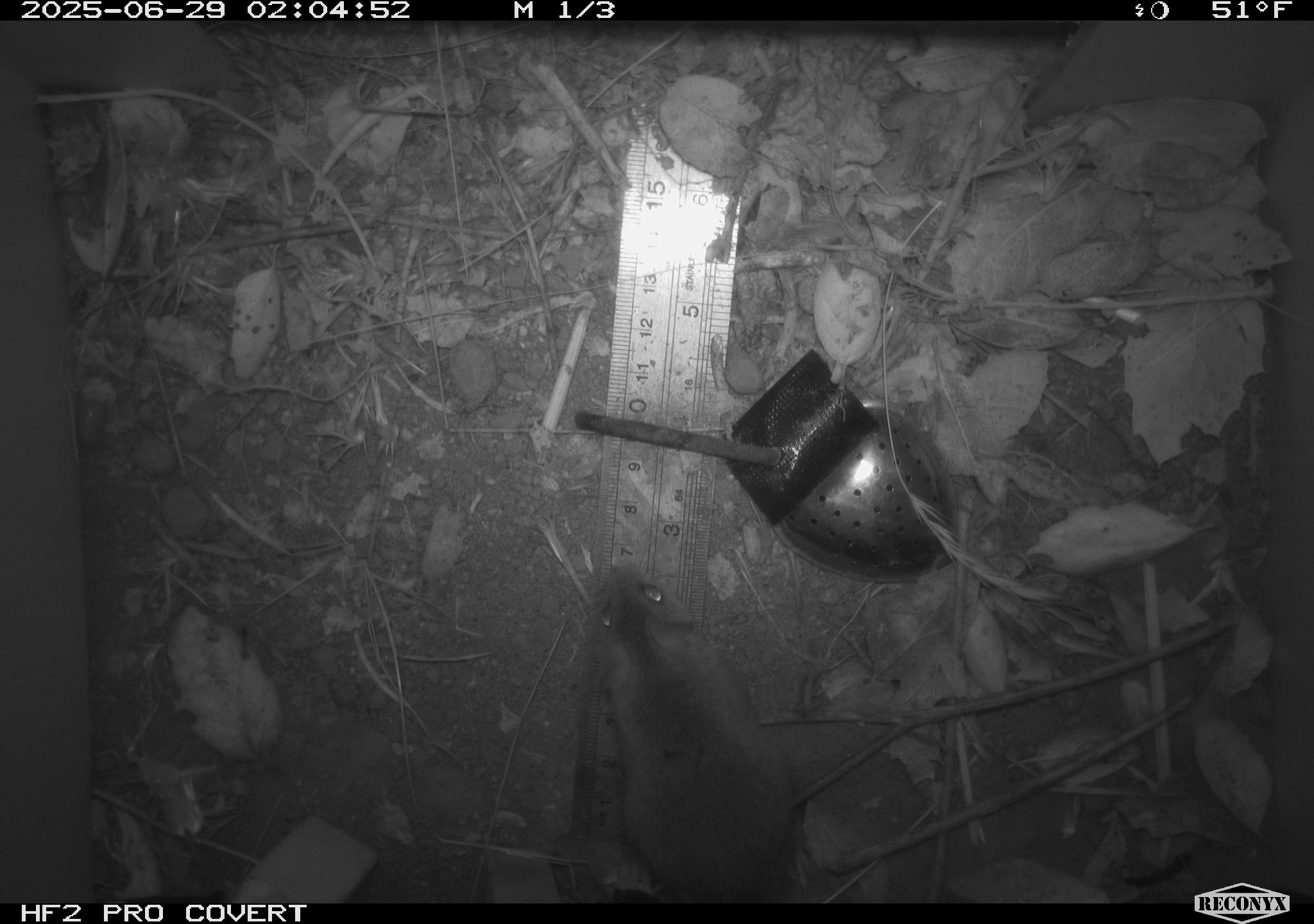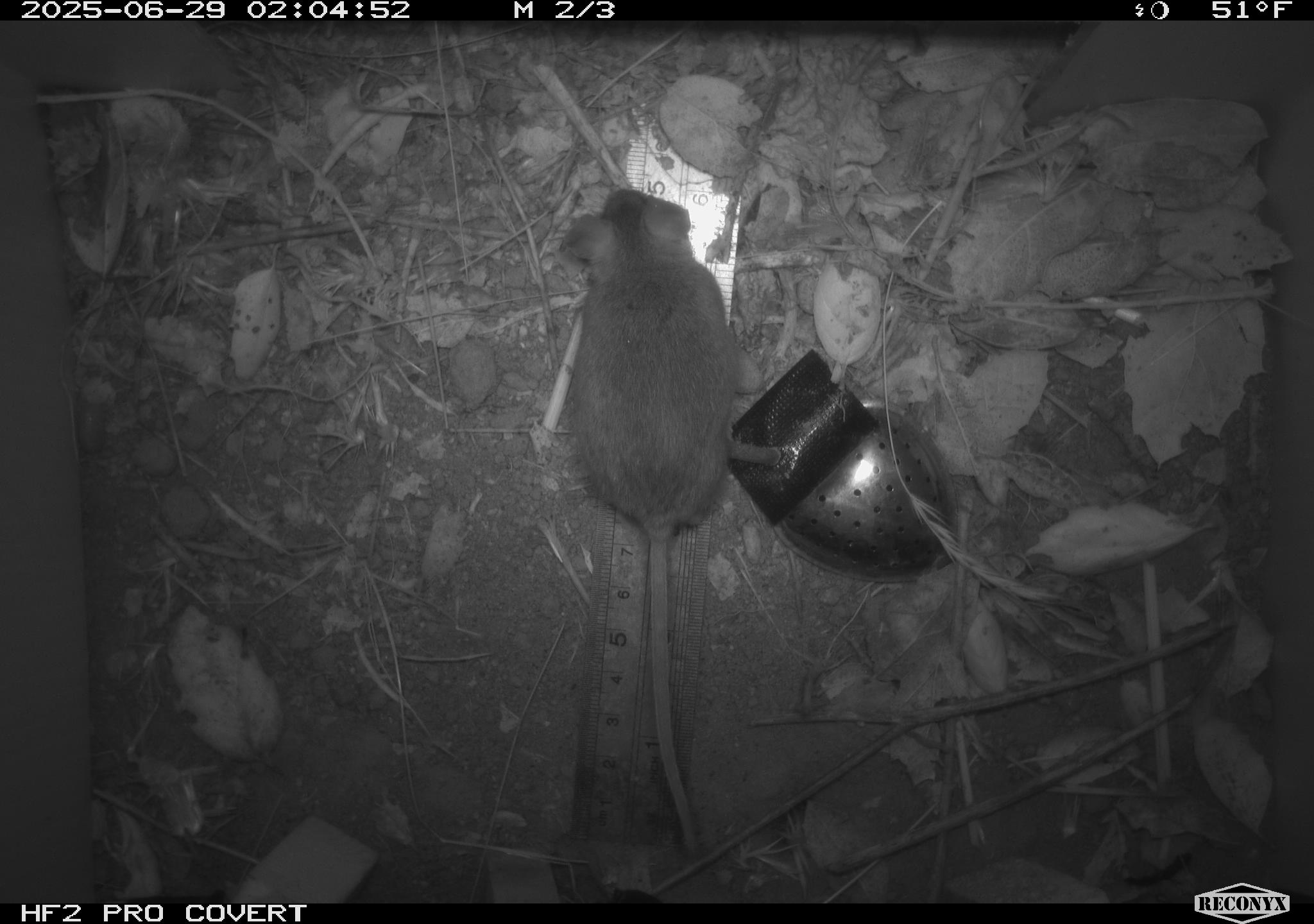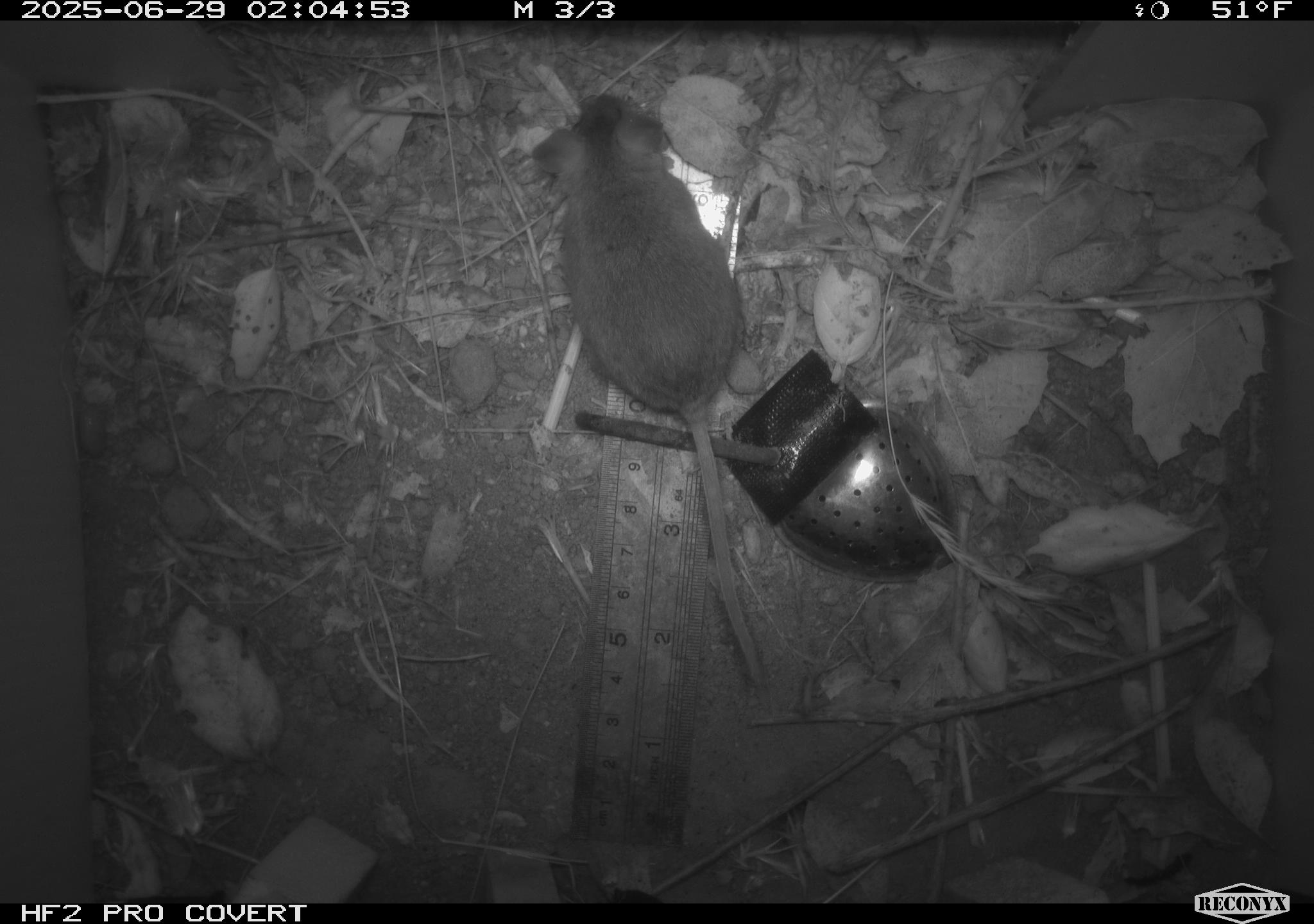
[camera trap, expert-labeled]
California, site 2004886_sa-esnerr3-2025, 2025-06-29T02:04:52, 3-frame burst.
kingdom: Animalia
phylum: Chordata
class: Mammalia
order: Rodentia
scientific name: Rodentia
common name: rodent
Rodent (Rodentia).